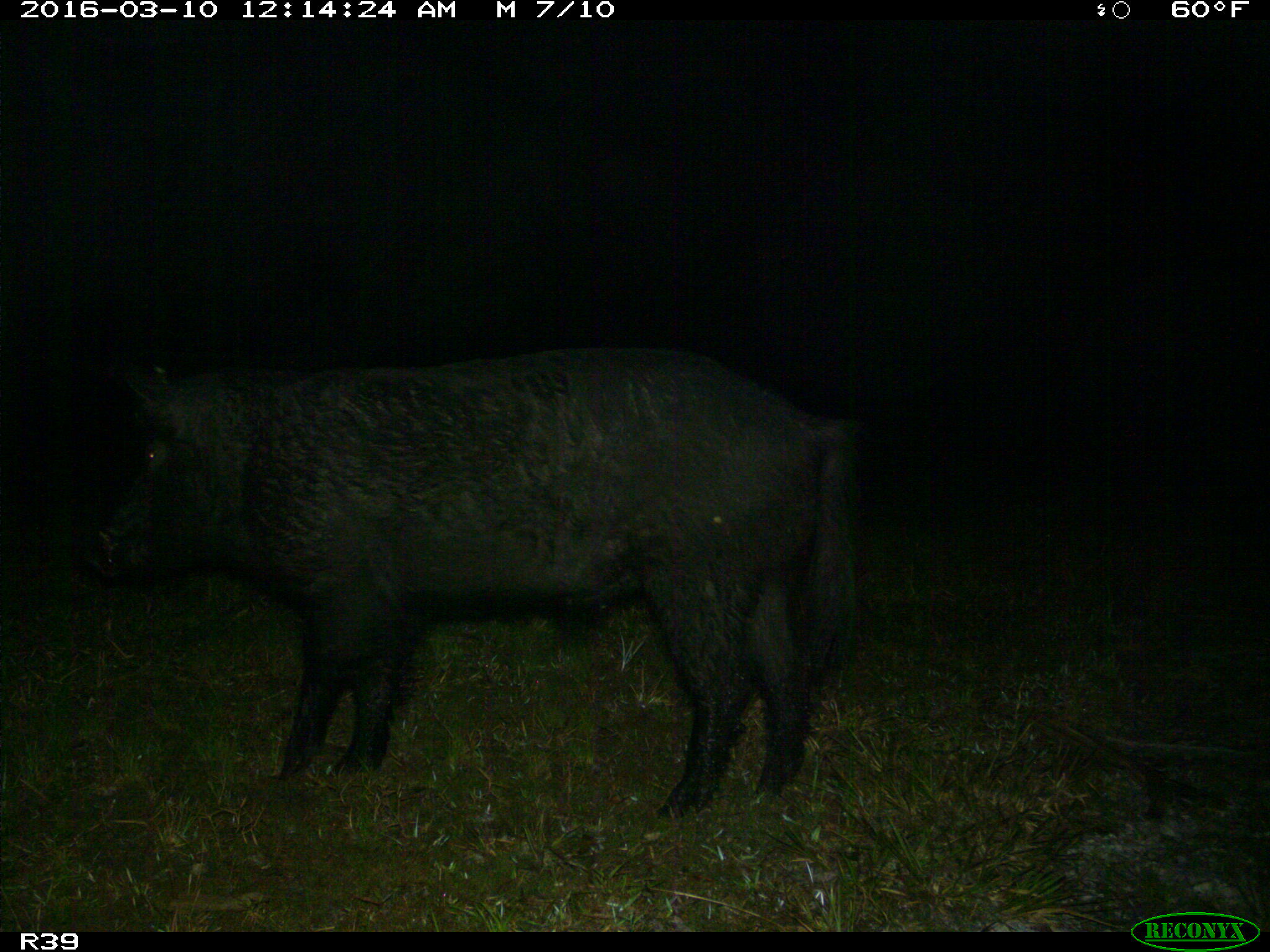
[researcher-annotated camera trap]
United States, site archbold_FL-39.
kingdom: Animalia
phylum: Chordata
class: Mammalia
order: Artiodactyla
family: Suidae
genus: Sus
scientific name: Sus scrofa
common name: wild boar